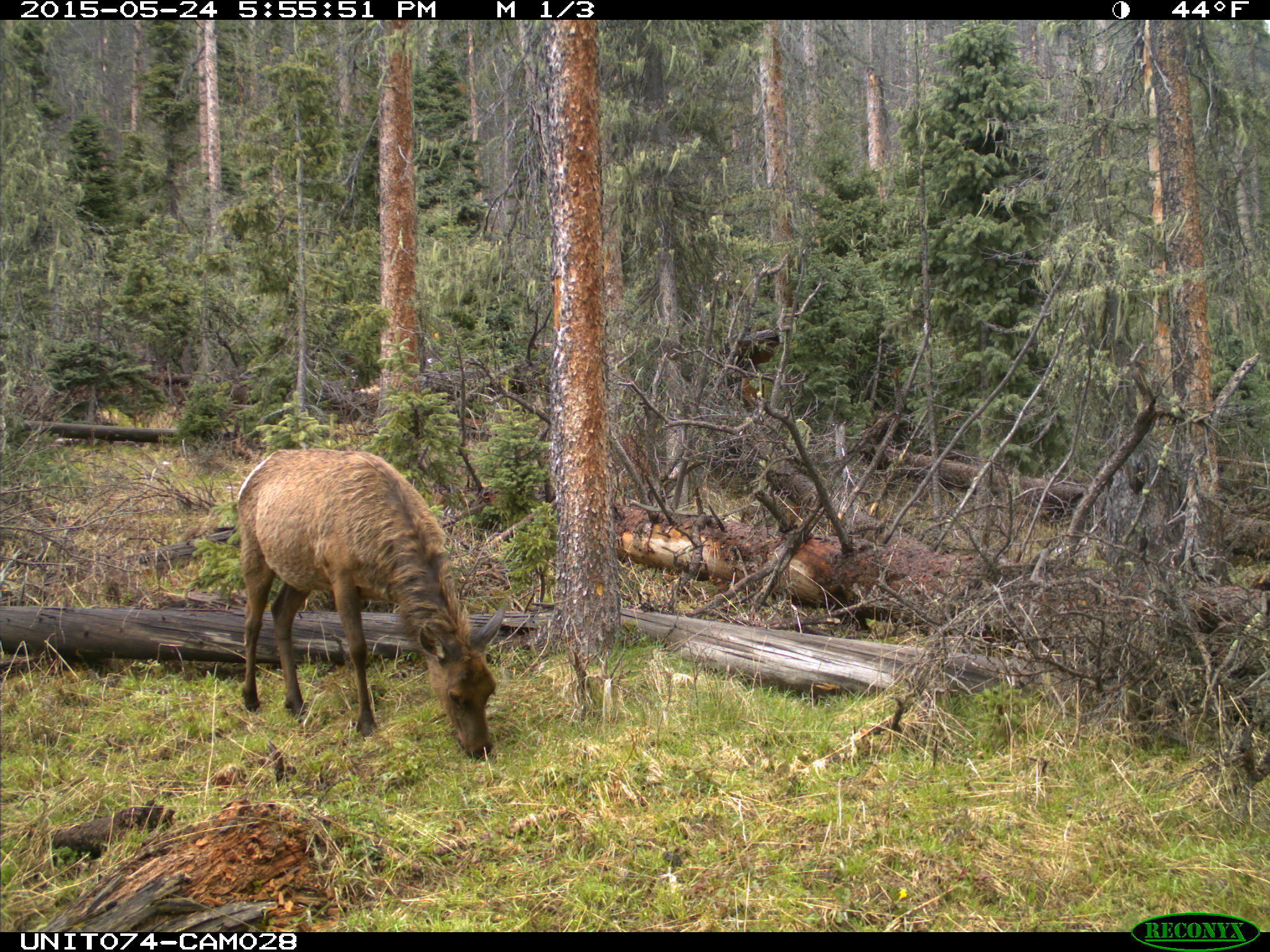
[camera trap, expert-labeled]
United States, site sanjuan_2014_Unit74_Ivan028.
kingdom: Animalia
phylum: Chordata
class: Mammalia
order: Artiodactyla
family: Cervidae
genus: Cervus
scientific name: Cervus elaphus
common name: red deer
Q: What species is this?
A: Cervus elaphus (red deer).